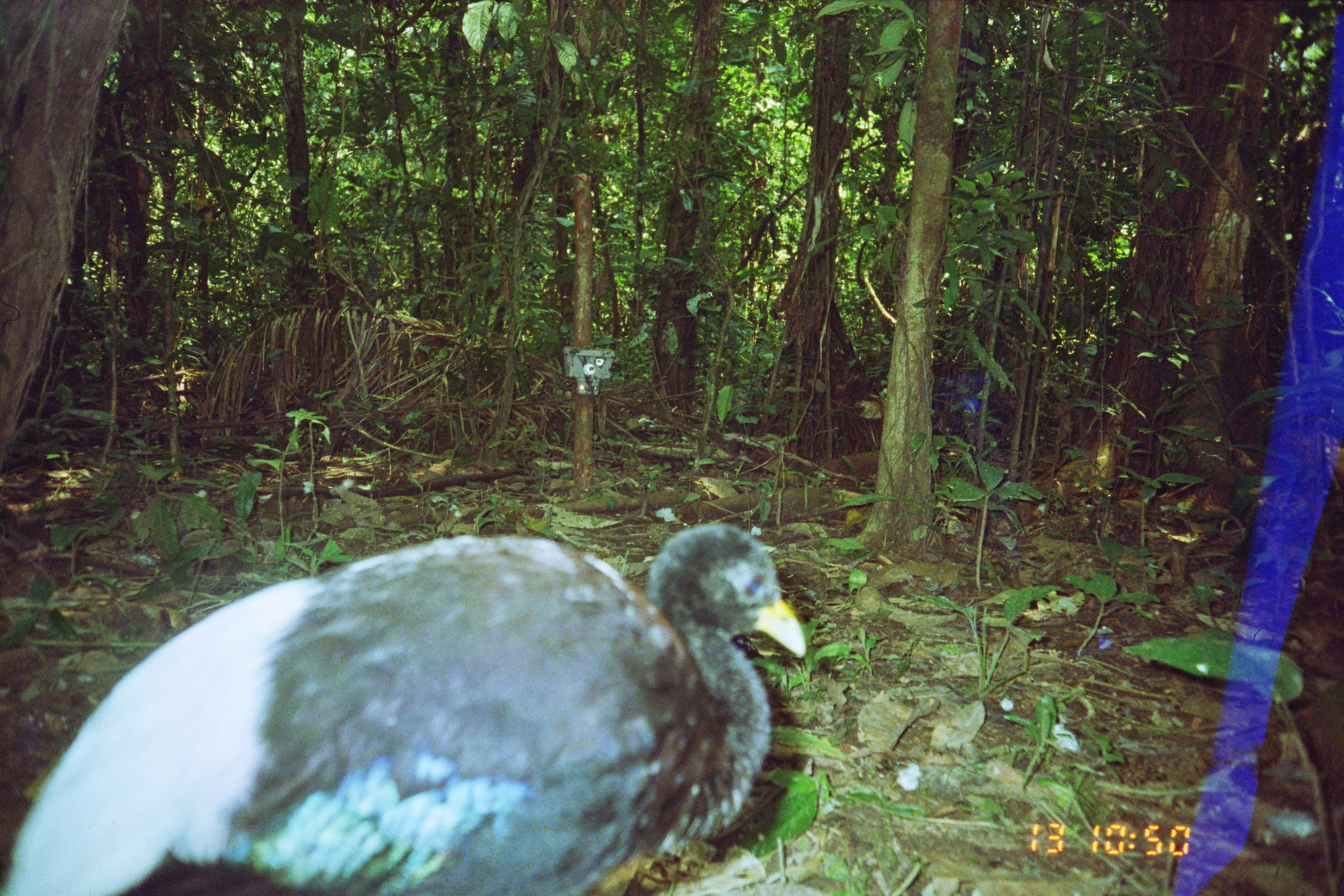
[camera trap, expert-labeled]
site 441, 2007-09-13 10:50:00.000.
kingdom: Animalia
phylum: Chordata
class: Aves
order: Gruiformes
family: Psophiidae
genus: Psophia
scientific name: Psophia leucoptera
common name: pale-winged trumpeter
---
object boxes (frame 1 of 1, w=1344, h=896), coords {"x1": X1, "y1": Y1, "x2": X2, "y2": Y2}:
psophia leucoptera: {"x1": 0, "y1": 514, "x2": 808, "y2": 894}